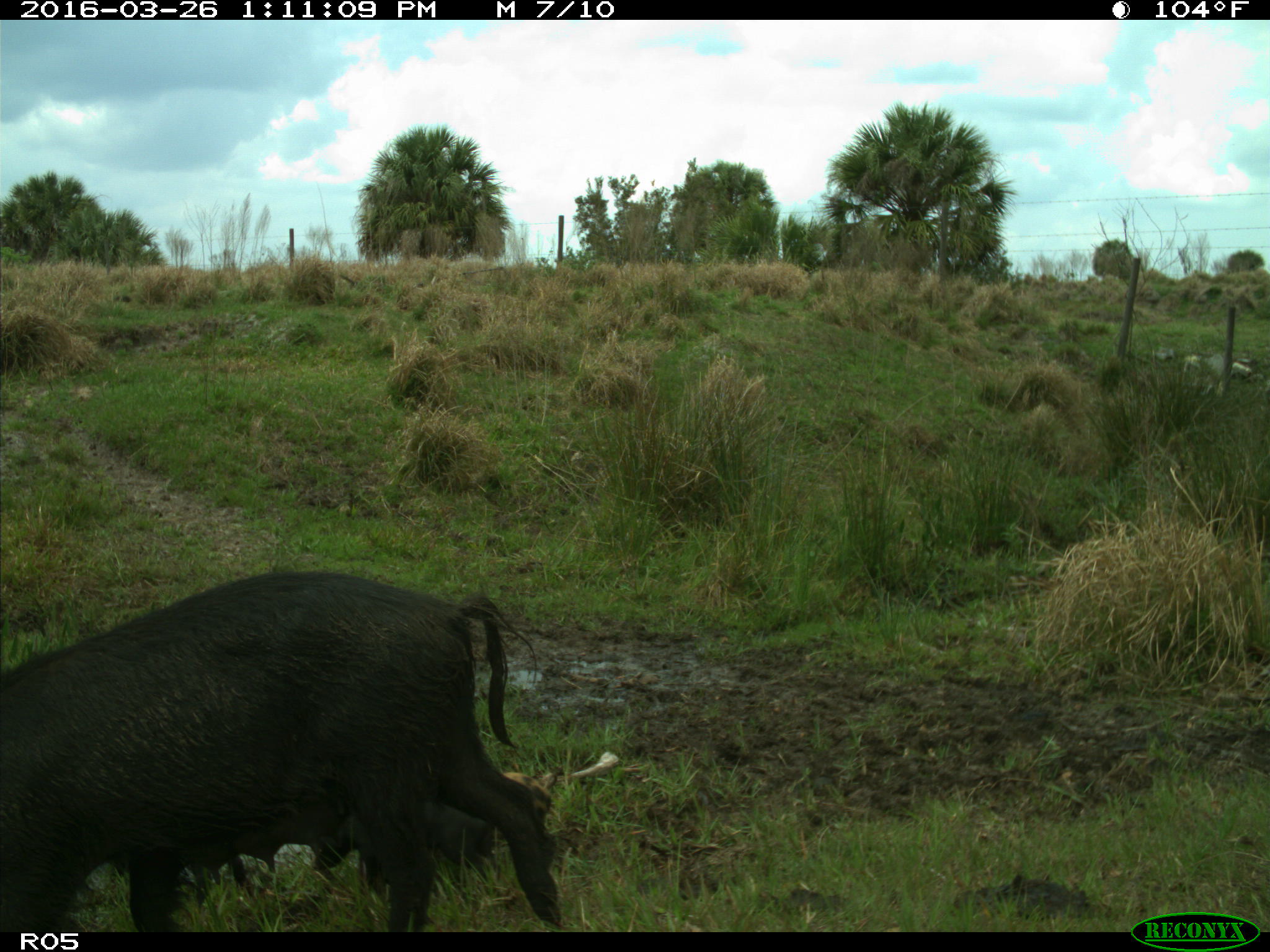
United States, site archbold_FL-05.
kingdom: Animalia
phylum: Chordata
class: Mammalia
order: Artiodactyla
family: Suidae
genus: Sus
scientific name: Sus scrofa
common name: wild boar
Sus scrofa (wild boar).